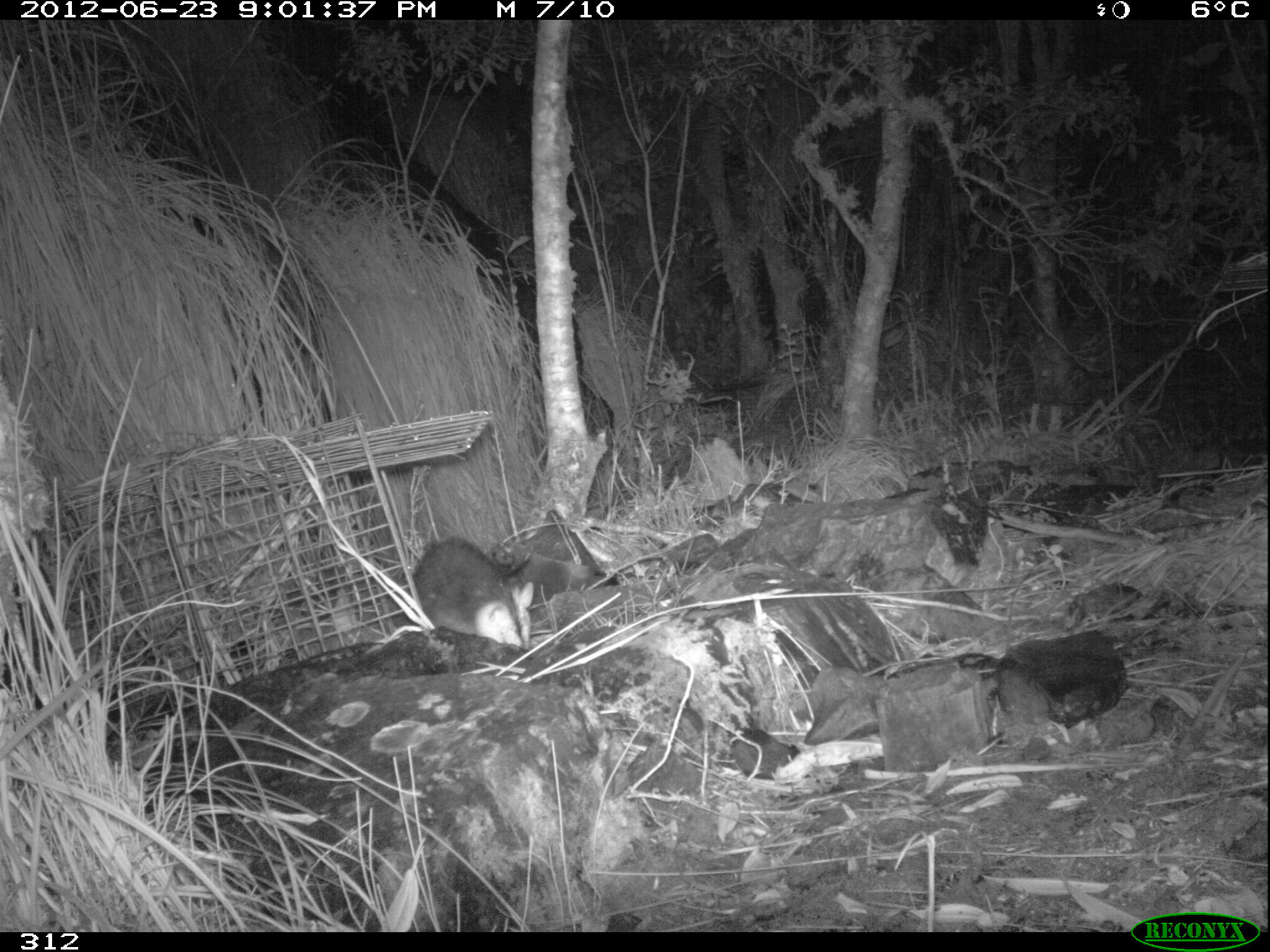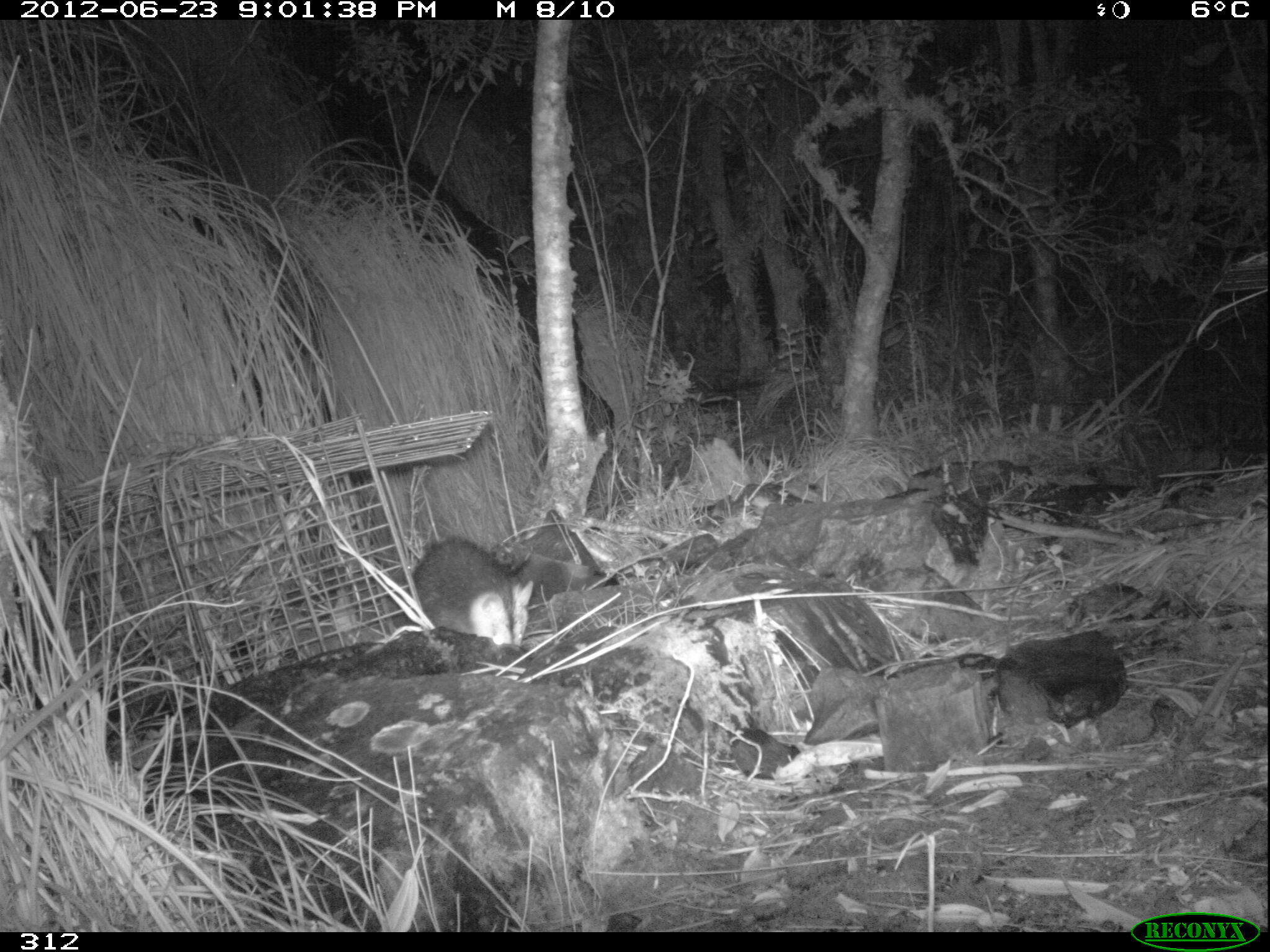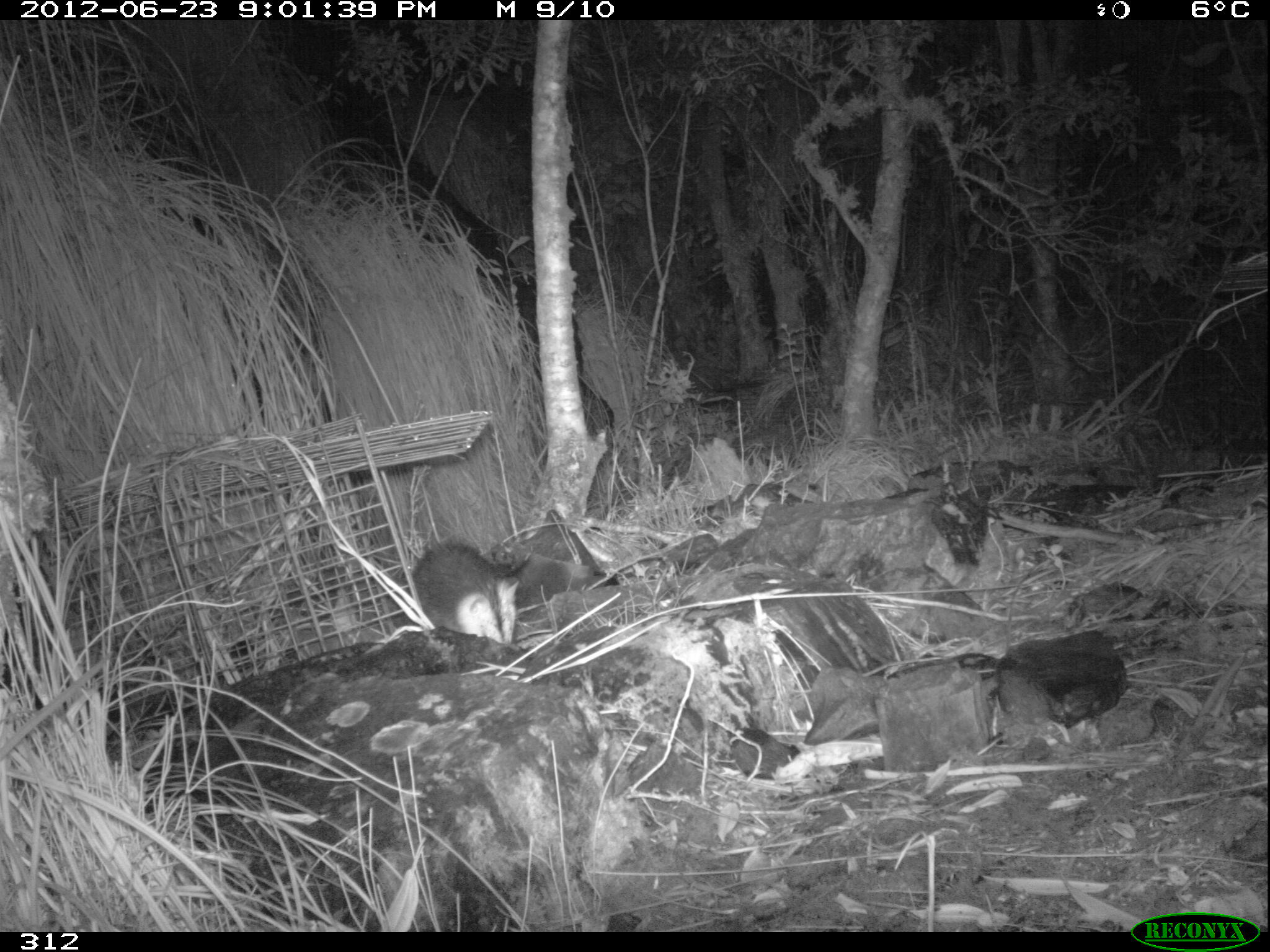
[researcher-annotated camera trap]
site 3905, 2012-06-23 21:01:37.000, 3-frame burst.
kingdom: Animalia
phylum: Chordata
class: Mammalia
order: Didelphimorphia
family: Didelphidae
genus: Didelphis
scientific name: Didelphis pernigra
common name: andean white-eared opossum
Didelphis pernigra (andean white-eared opossum).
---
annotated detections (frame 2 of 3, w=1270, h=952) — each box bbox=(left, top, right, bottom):
didelphis pernigra: bbox=(409, 536, 533, 647)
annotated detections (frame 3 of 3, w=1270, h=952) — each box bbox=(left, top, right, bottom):
didelphis pernigra: bbox=(408, 538, 529, 646)